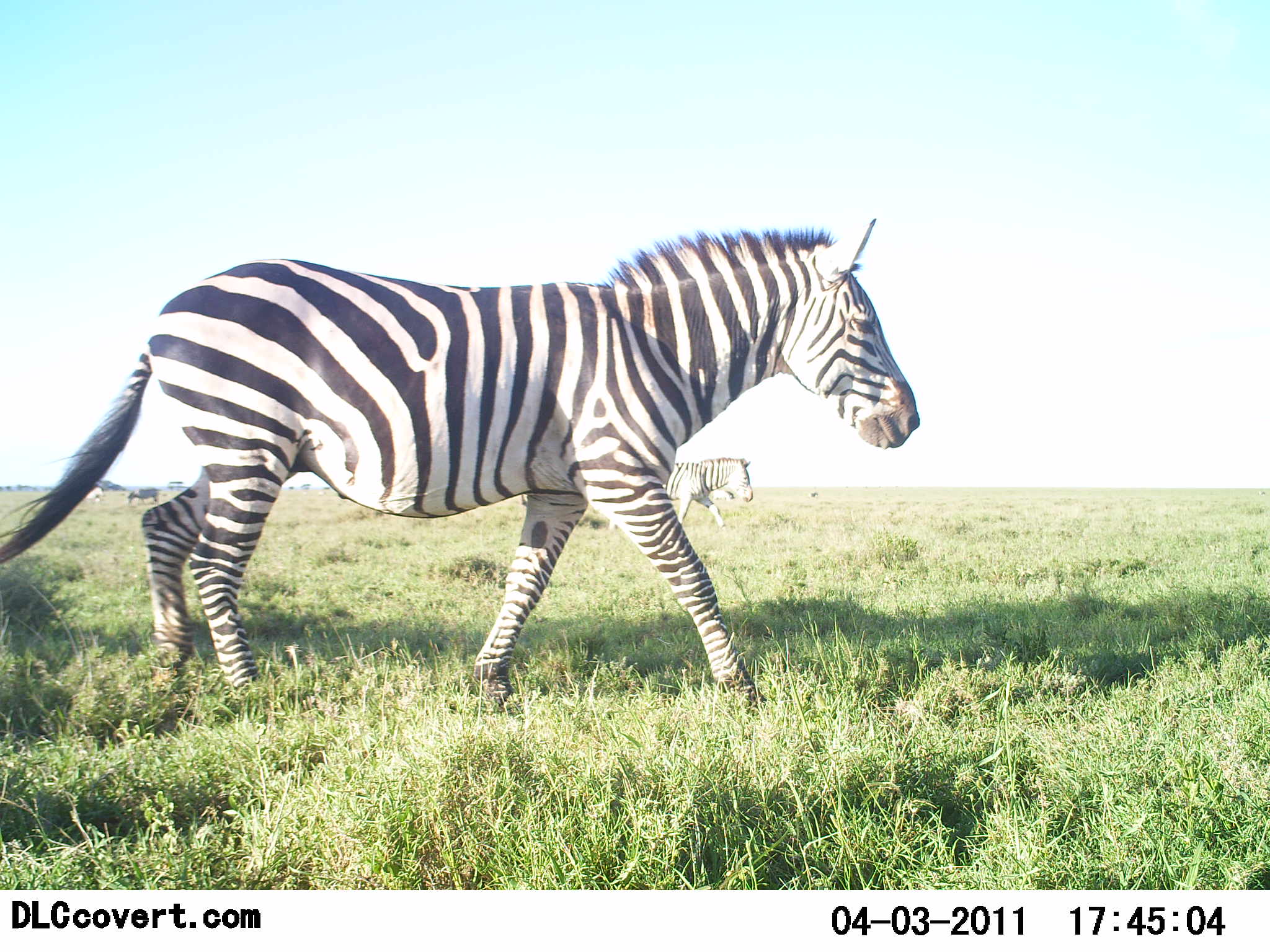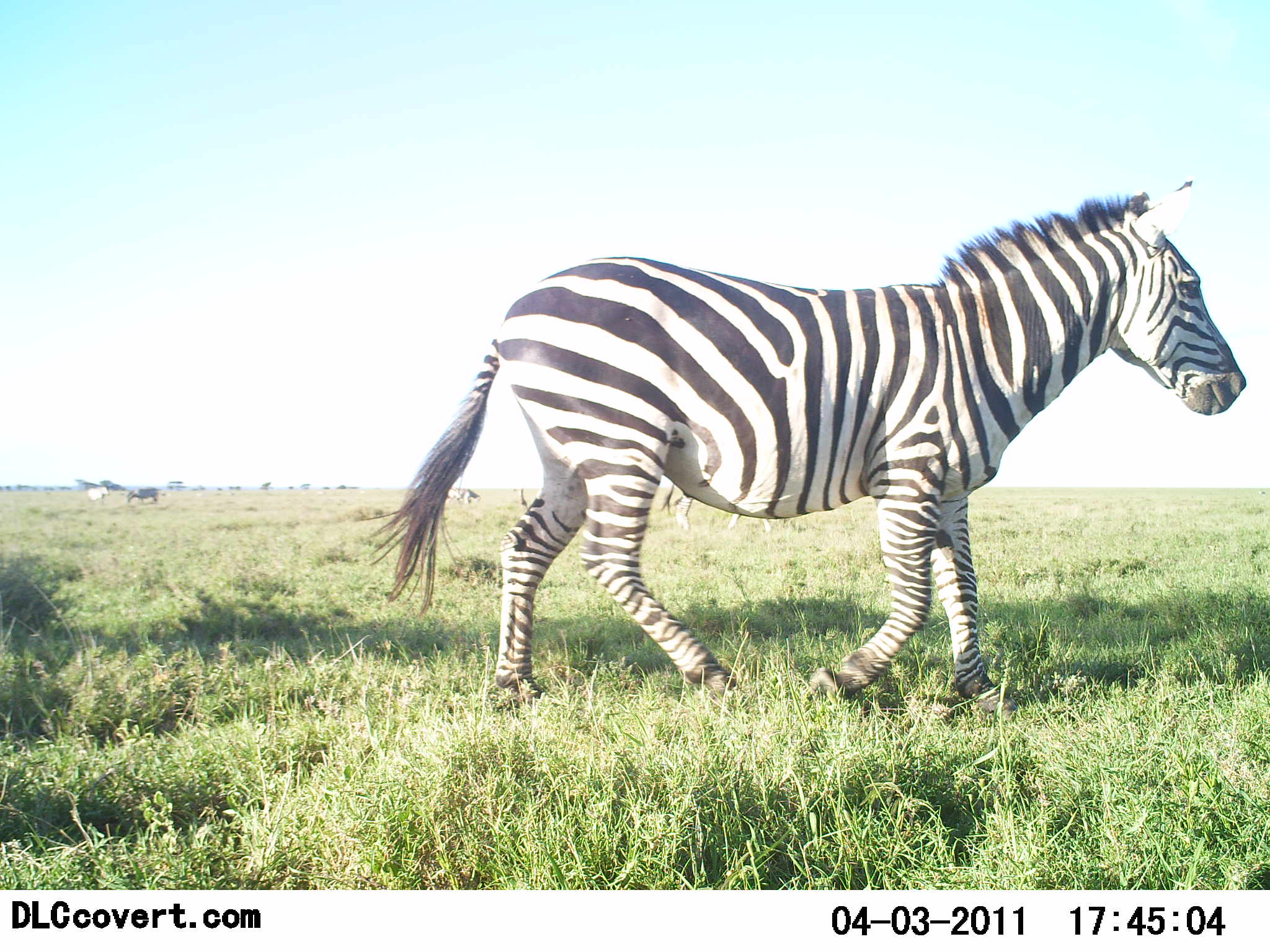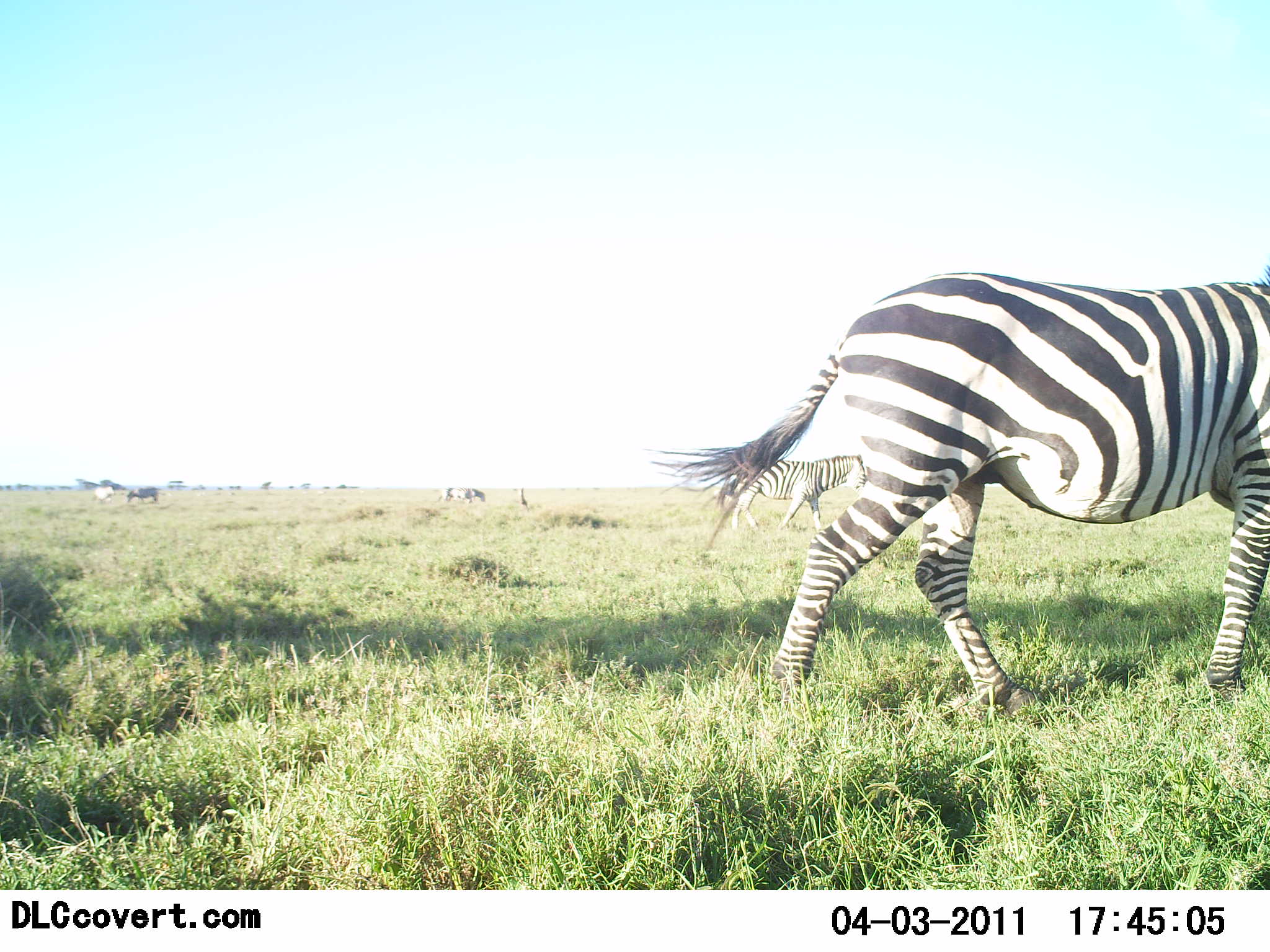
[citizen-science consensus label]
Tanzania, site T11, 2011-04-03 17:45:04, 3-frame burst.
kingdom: Animalia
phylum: Chordata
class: Mammalia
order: Perissodactyla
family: Equidae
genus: Equus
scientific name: Equus quagga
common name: plains zebra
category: zebra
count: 2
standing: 25%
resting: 0%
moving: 100%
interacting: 0%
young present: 0%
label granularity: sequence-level